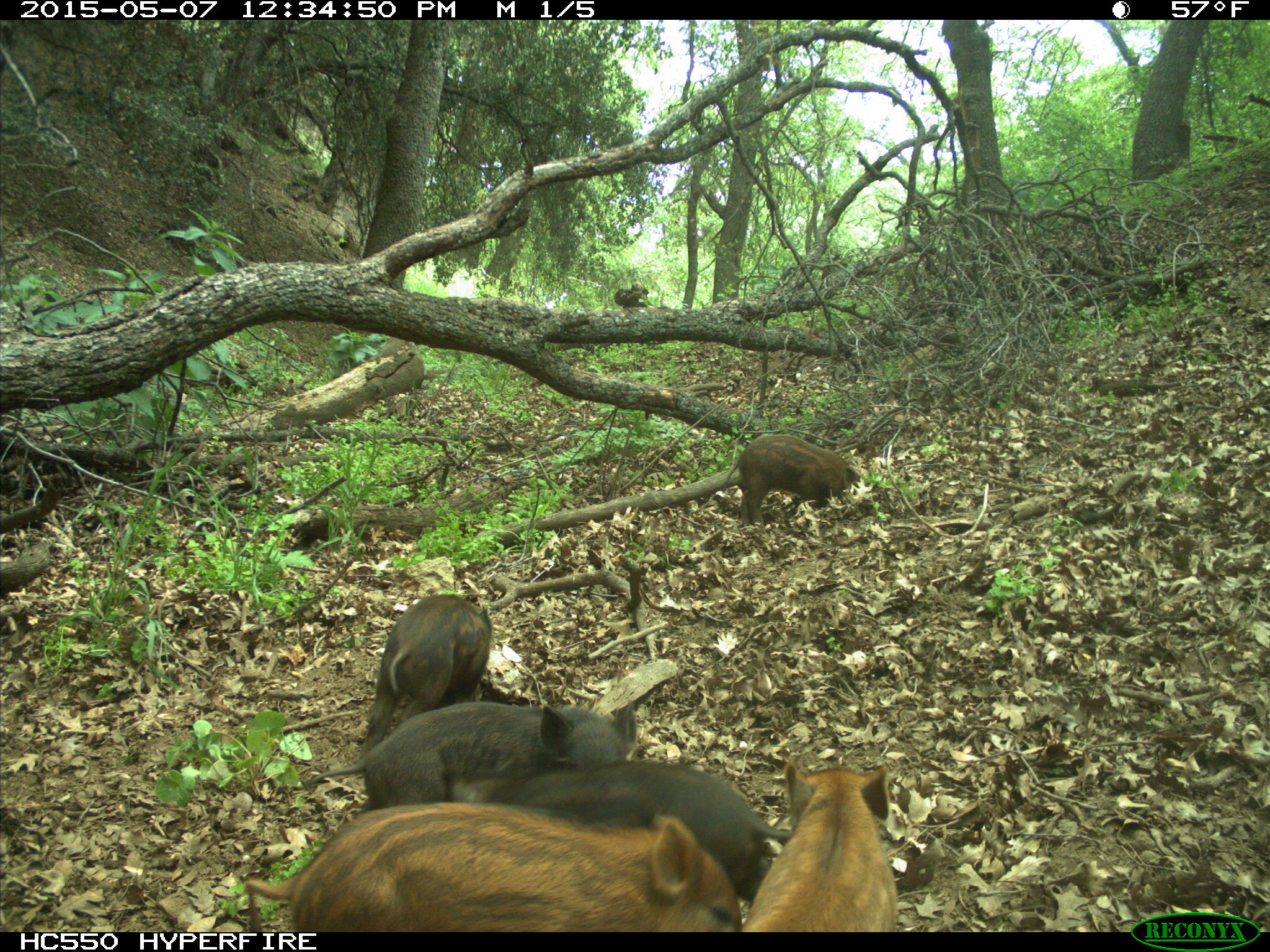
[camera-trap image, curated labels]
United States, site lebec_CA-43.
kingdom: Animalia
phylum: Chordata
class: Mammalia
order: Artiodactyla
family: Suidae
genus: Sus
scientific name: Sus scrofa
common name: wild boar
Sus scrofa (wild boar).